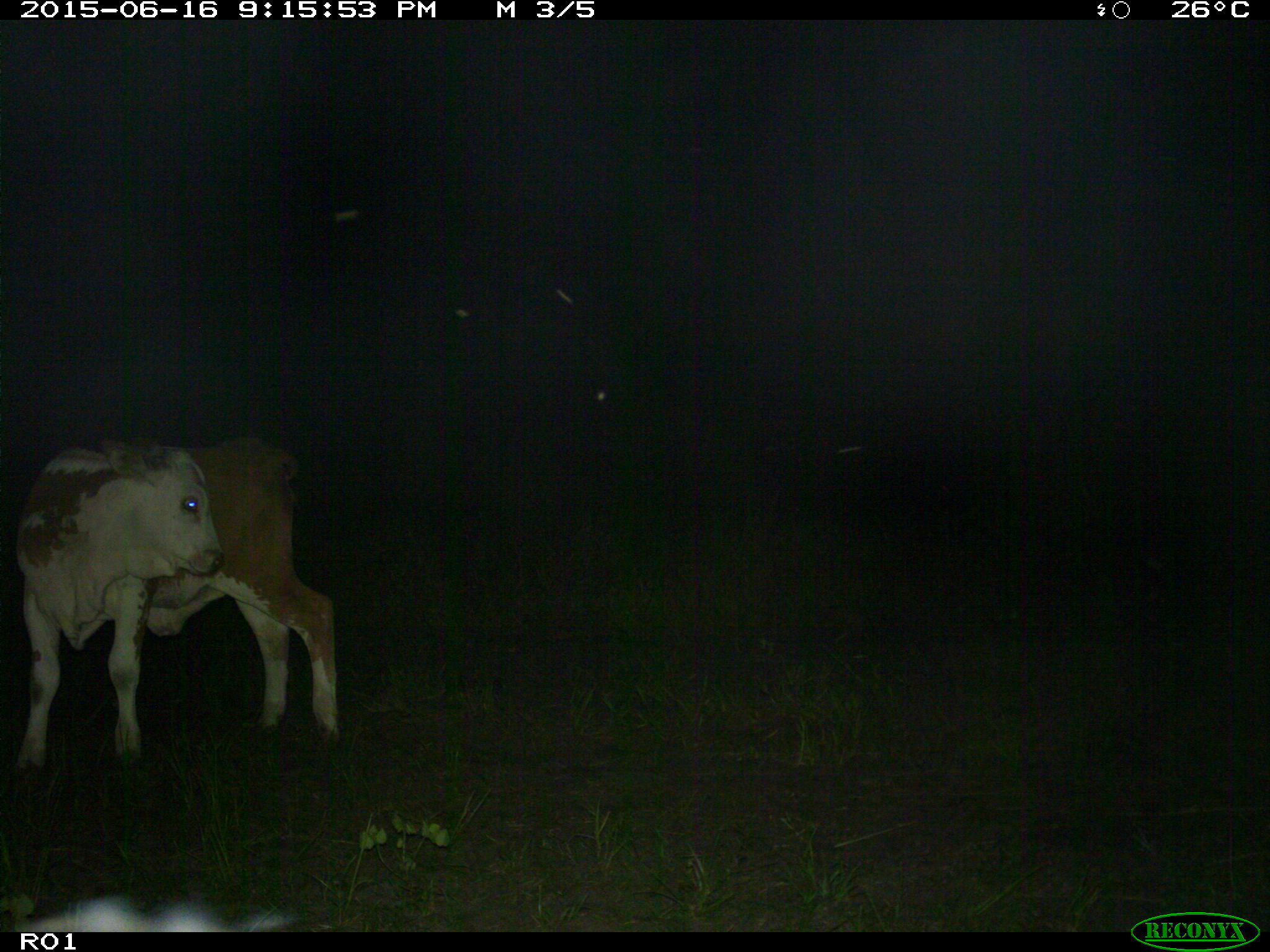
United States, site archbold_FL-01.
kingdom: Animalia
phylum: Chordata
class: Mammalia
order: Artiodactyla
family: Bovidae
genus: Bos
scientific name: Bos taurus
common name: domestic cow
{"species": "Bos taurus (domestic cow)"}